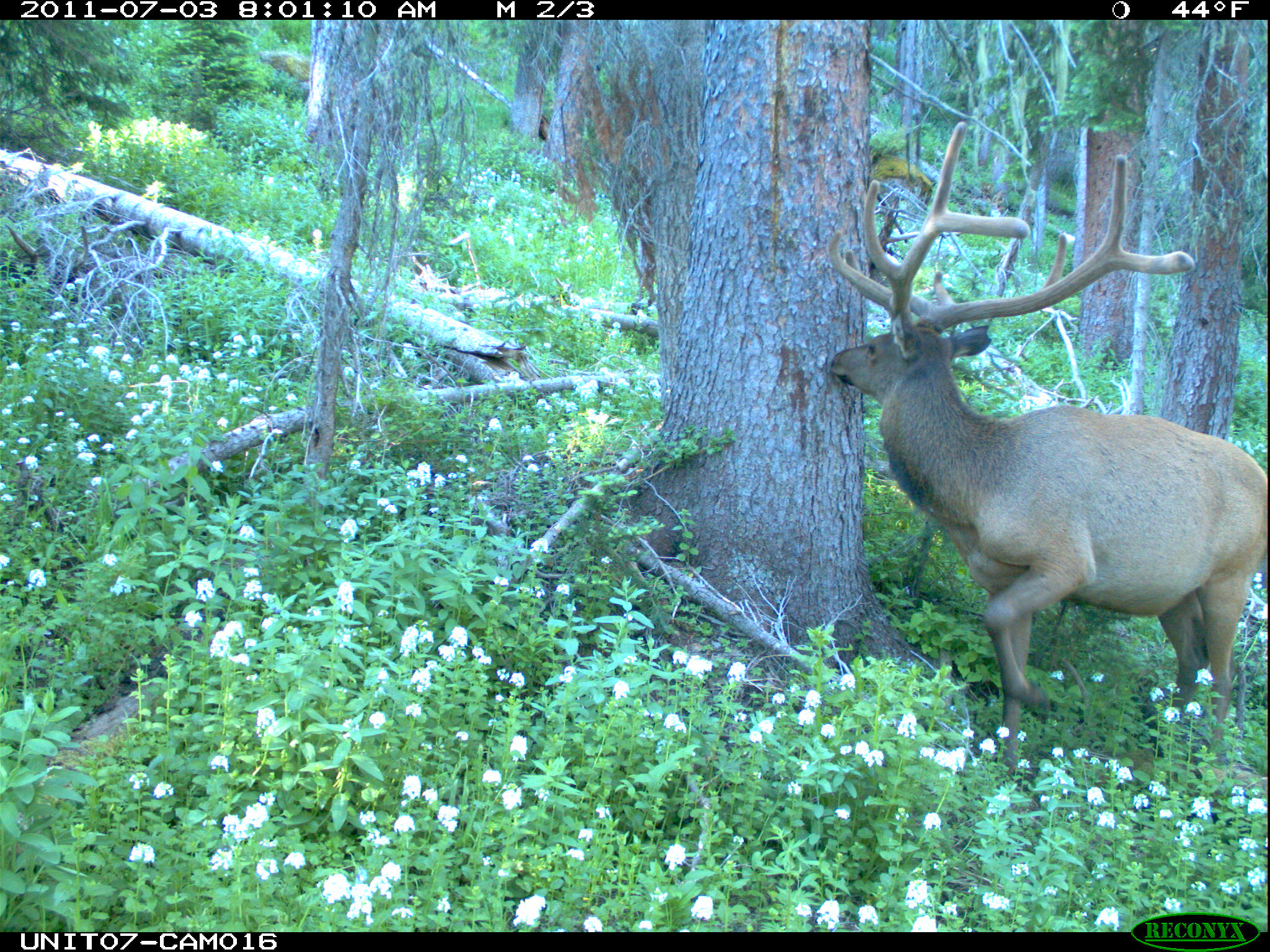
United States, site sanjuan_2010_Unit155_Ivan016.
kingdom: Animalia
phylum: Chordata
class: Mammalia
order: Artiodactyla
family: Cervidae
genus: Cervus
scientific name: Cervus elaphus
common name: red deer